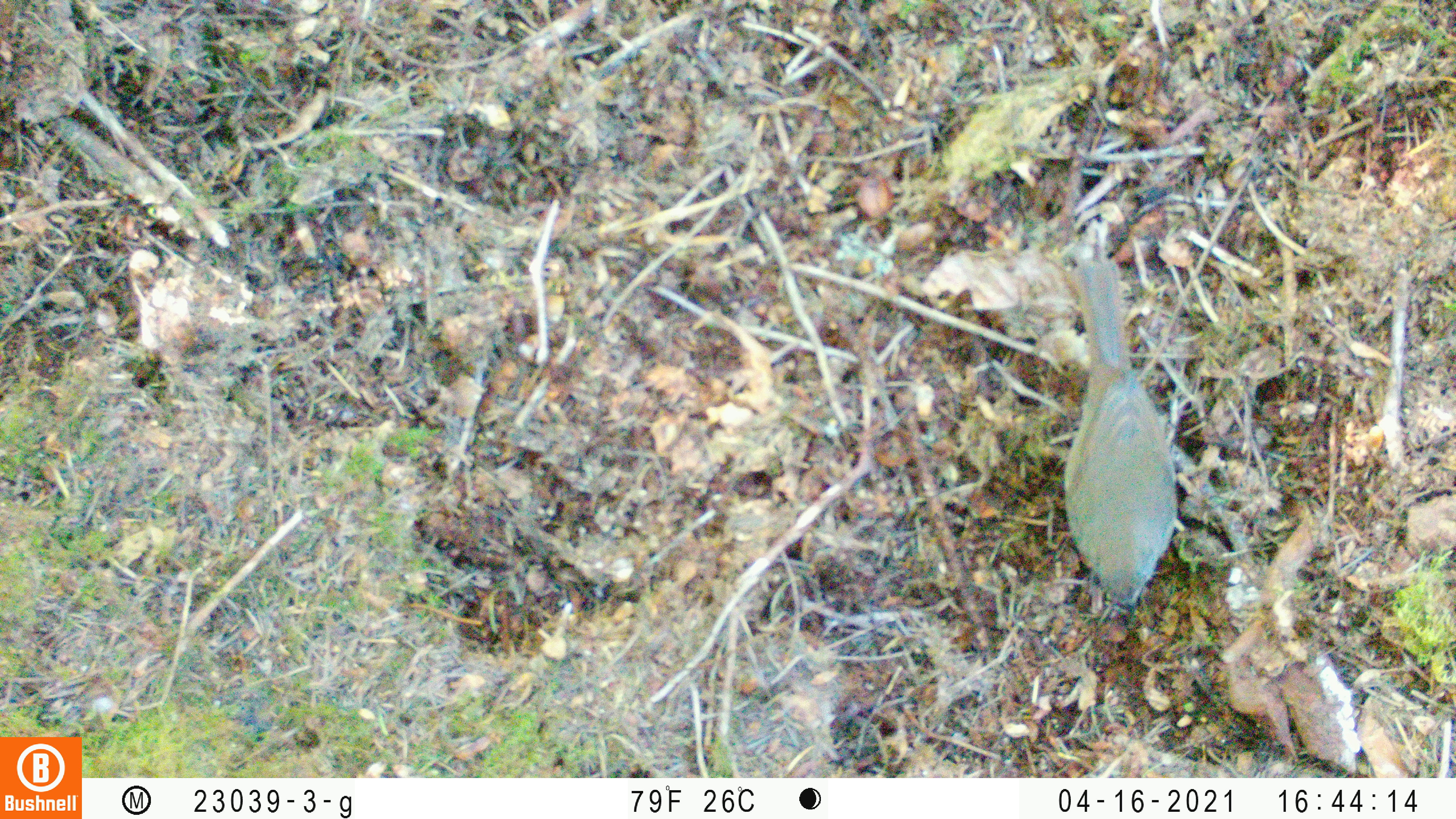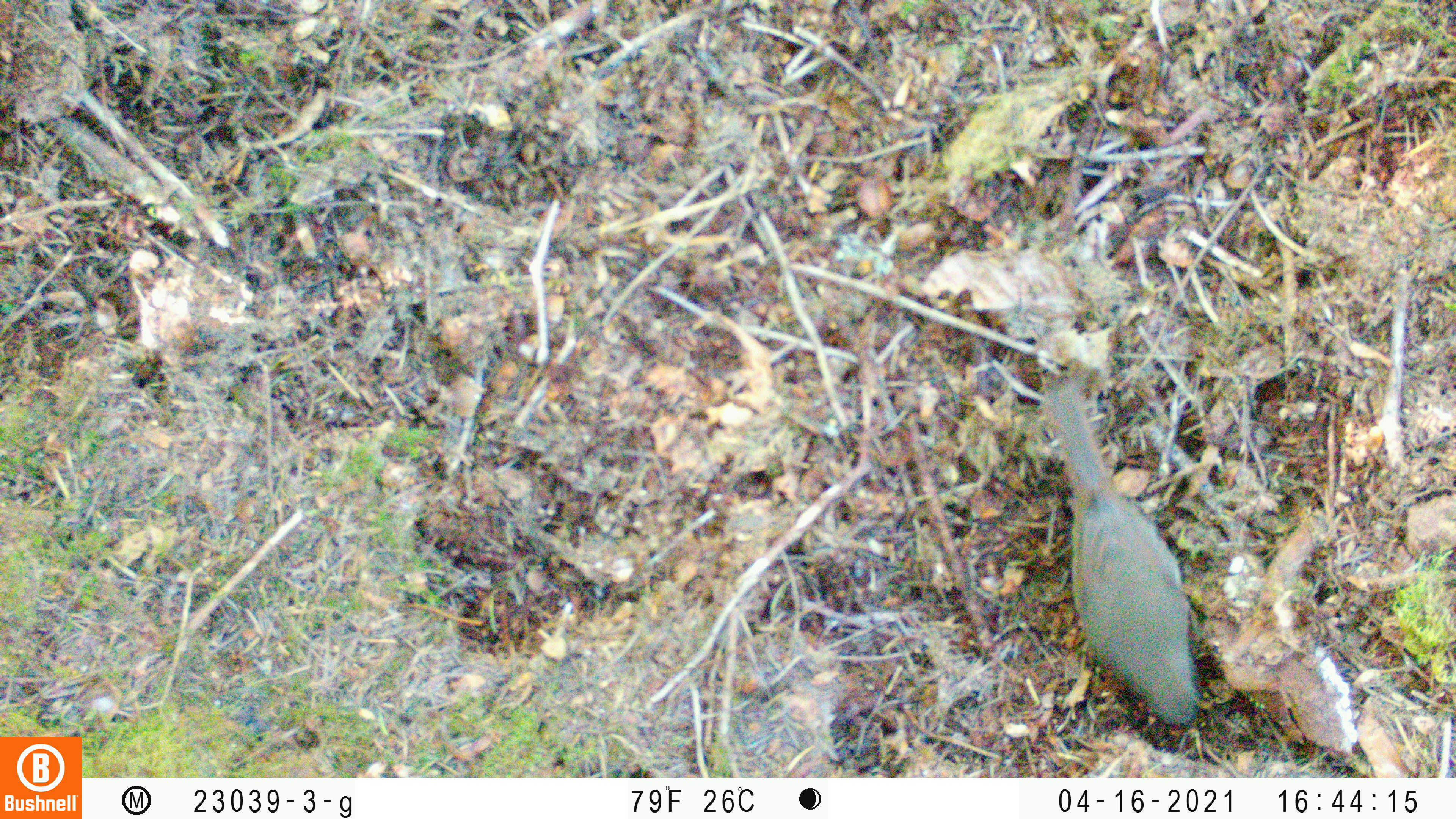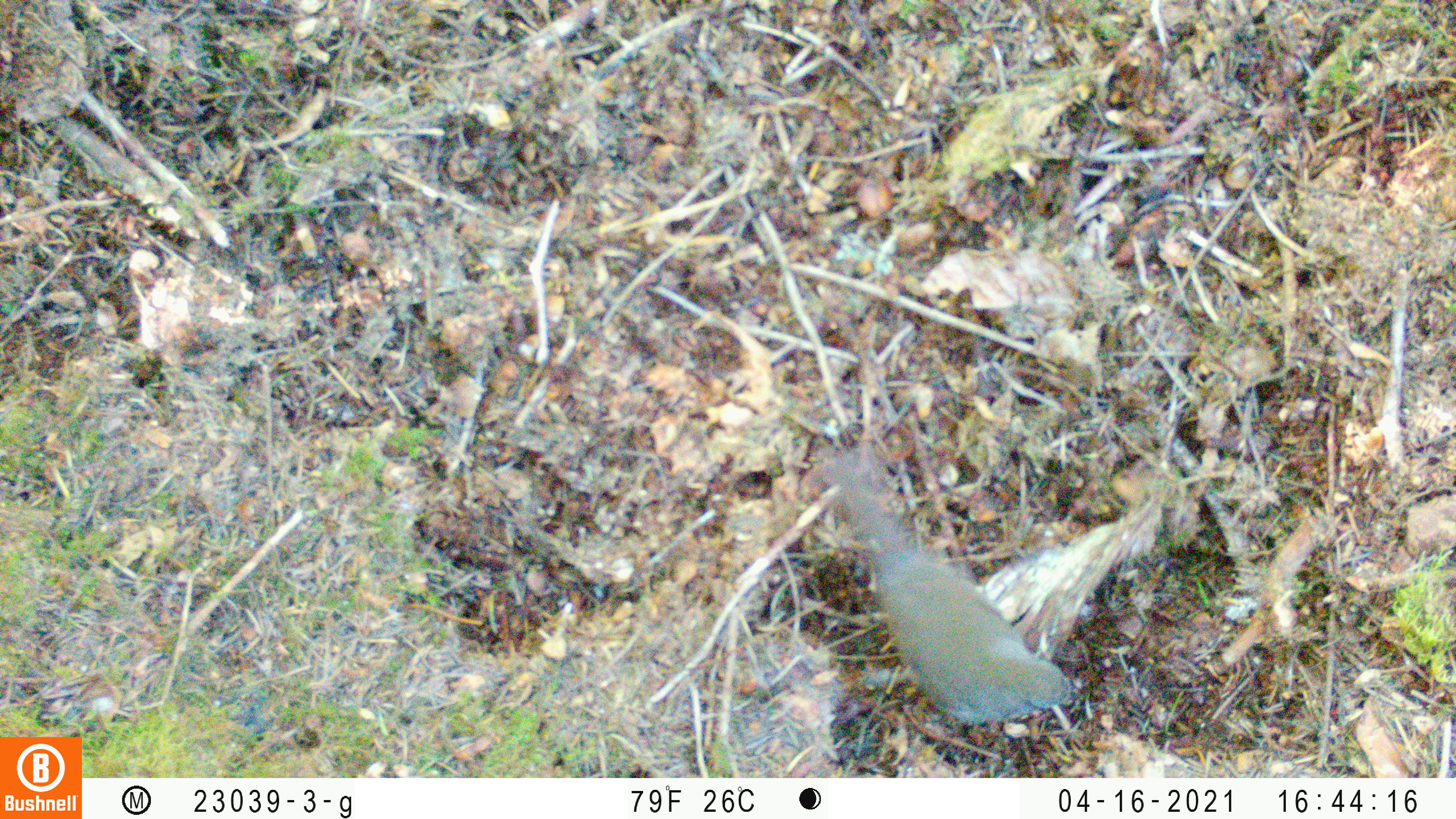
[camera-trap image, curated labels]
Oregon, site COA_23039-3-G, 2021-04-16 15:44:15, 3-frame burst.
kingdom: Animalia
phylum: Chordata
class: Aves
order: Passeriformes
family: Turdidae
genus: Catharus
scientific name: Catharus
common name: brown thrushes and nightingale-thrushes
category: catharus species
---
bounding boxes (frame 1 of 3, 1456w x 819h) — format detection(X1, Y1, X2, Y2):
catharus species: detection(1025, 223, 1206, 652)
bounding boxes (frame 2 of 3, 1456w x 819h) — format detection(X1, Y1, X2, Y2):
catharus species: detection(1005, 360, 1251, 756)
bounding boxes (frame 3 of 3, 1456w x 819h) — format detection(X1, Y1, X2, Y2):
catharus species: detection(785, 419, 1102, 772)